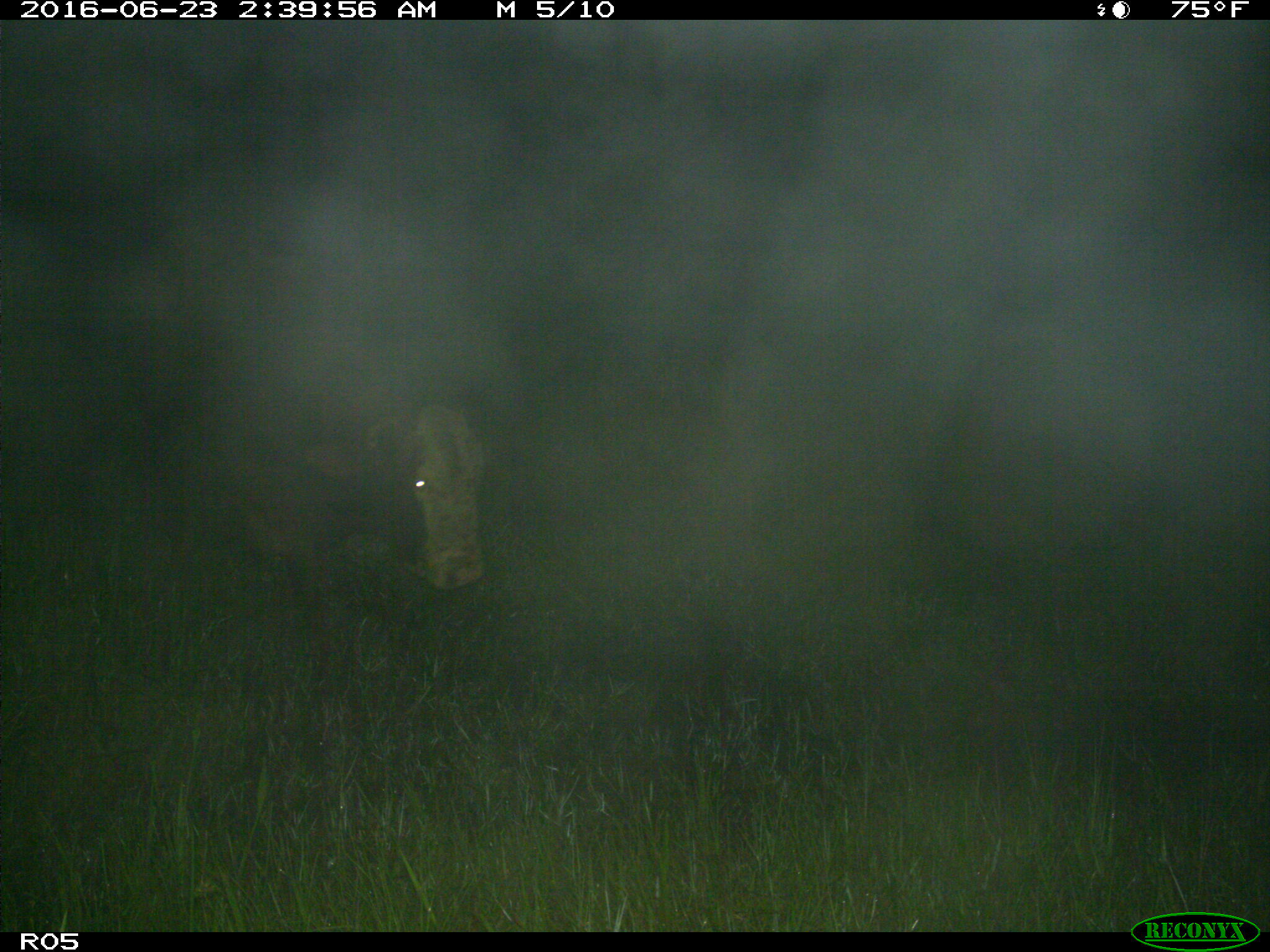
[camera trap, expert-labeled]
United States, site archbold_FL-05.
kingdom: Animalia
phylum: Chordata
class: Mammalia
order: Artiodactyla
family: Bovidae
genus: Bos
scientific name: Bos taurus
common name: domestic cow